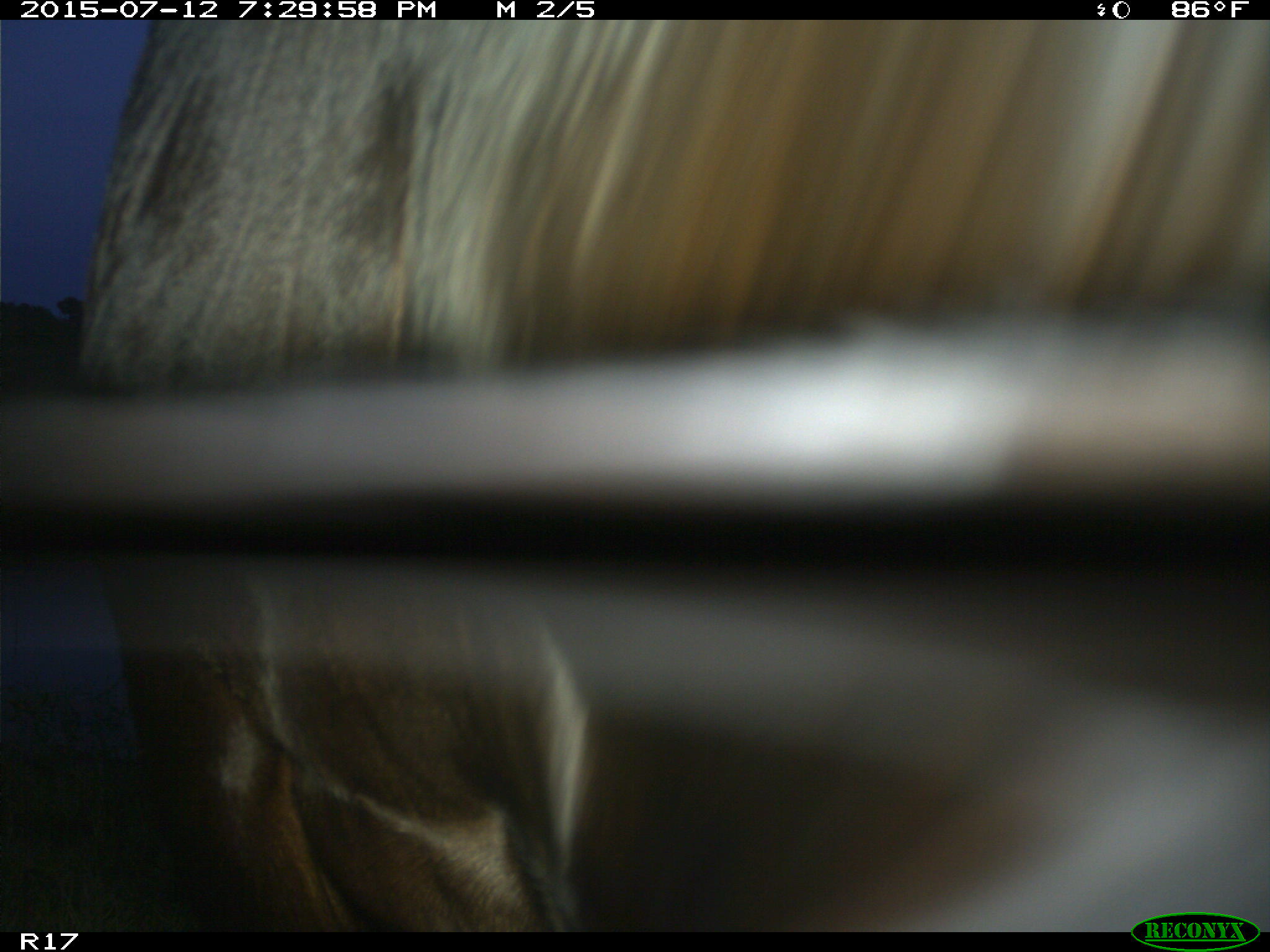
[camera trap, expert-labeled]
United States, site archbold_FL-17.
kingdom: Animalia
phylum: Chordata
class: Mammalia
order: Artiodactyla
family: Bovidae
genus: Bos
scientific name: Bos taurus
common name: domestic cow